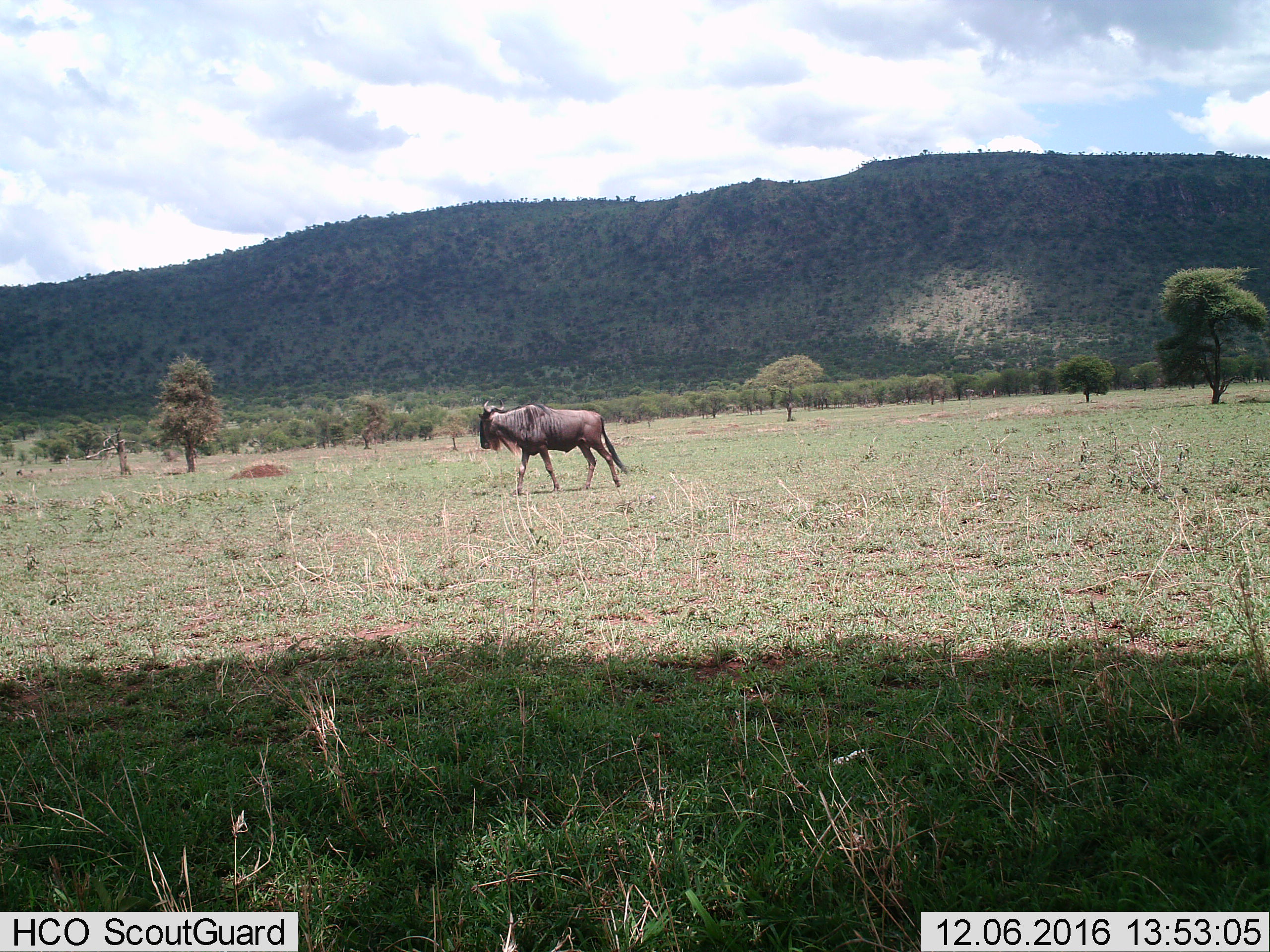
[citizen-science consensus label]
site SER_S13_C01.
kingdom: Animalia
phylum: Chordata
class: Mammalia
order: Artiodactyla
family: Bovidae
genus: Connochaetes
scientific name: Connochaetes taurinus taurinus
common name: blue wildebeest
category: wildebeestblue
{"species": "wildebeestblue (blue wildebeest) (Connochaetes taurinus taurinus)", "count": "1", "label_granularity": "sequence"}